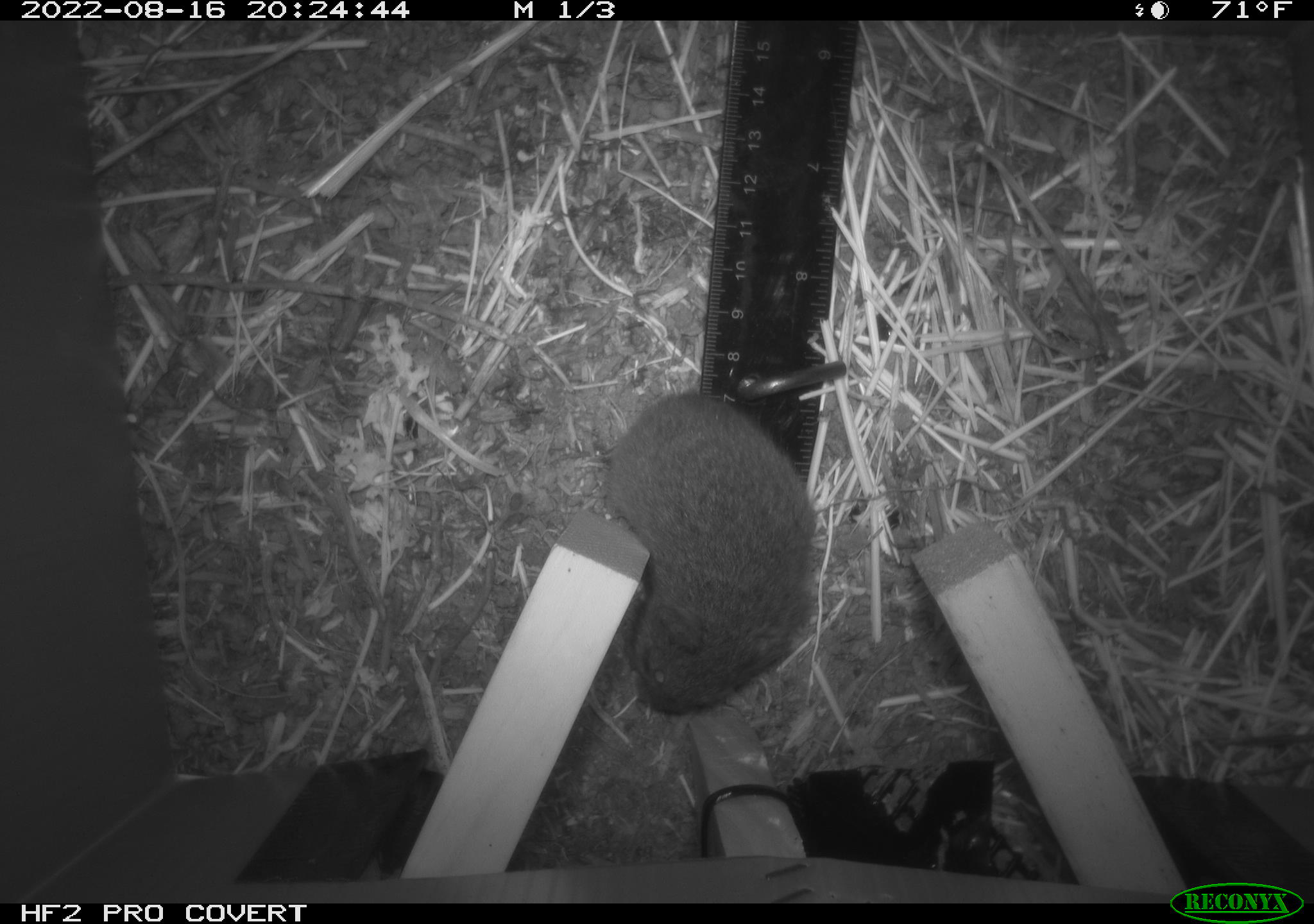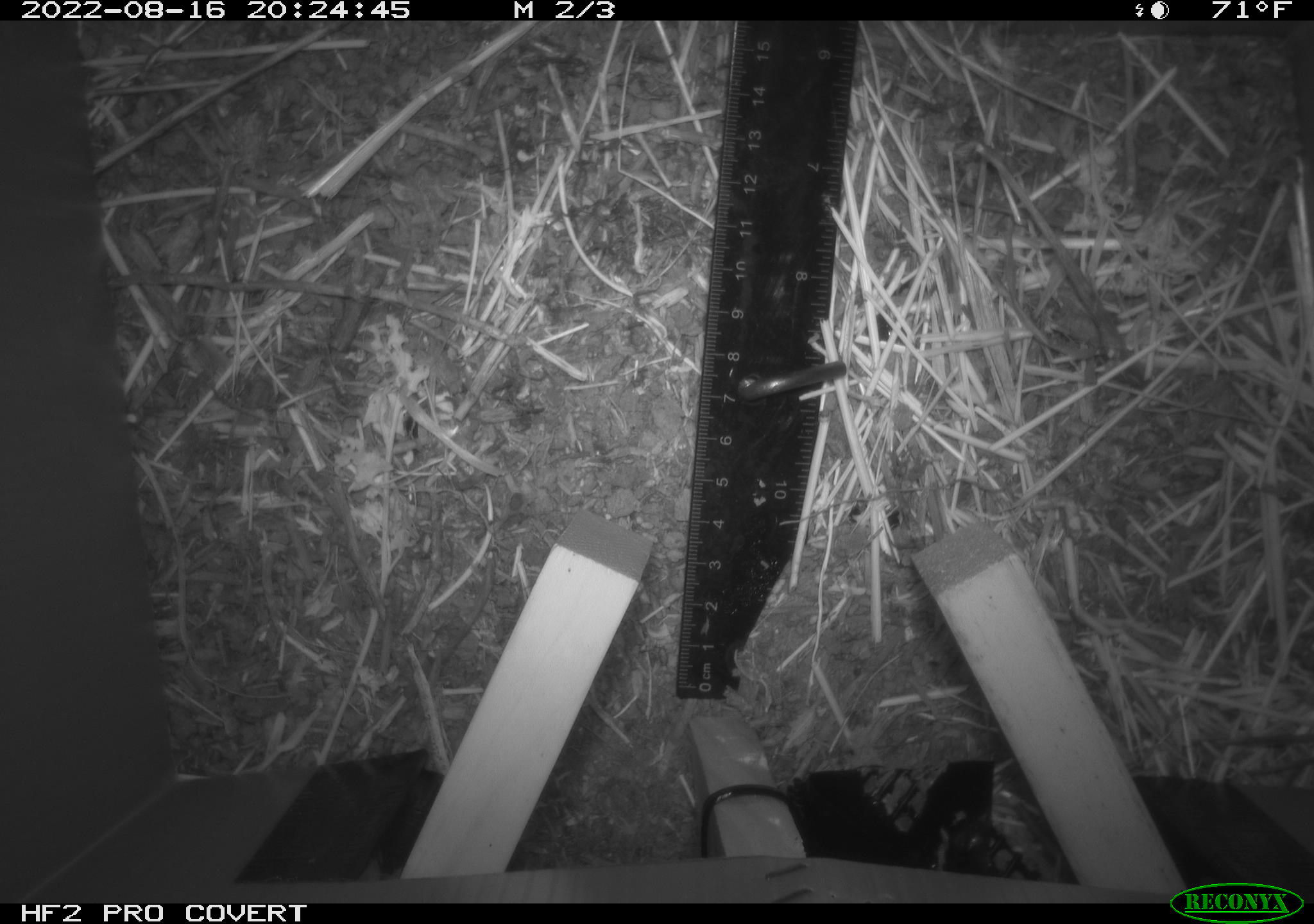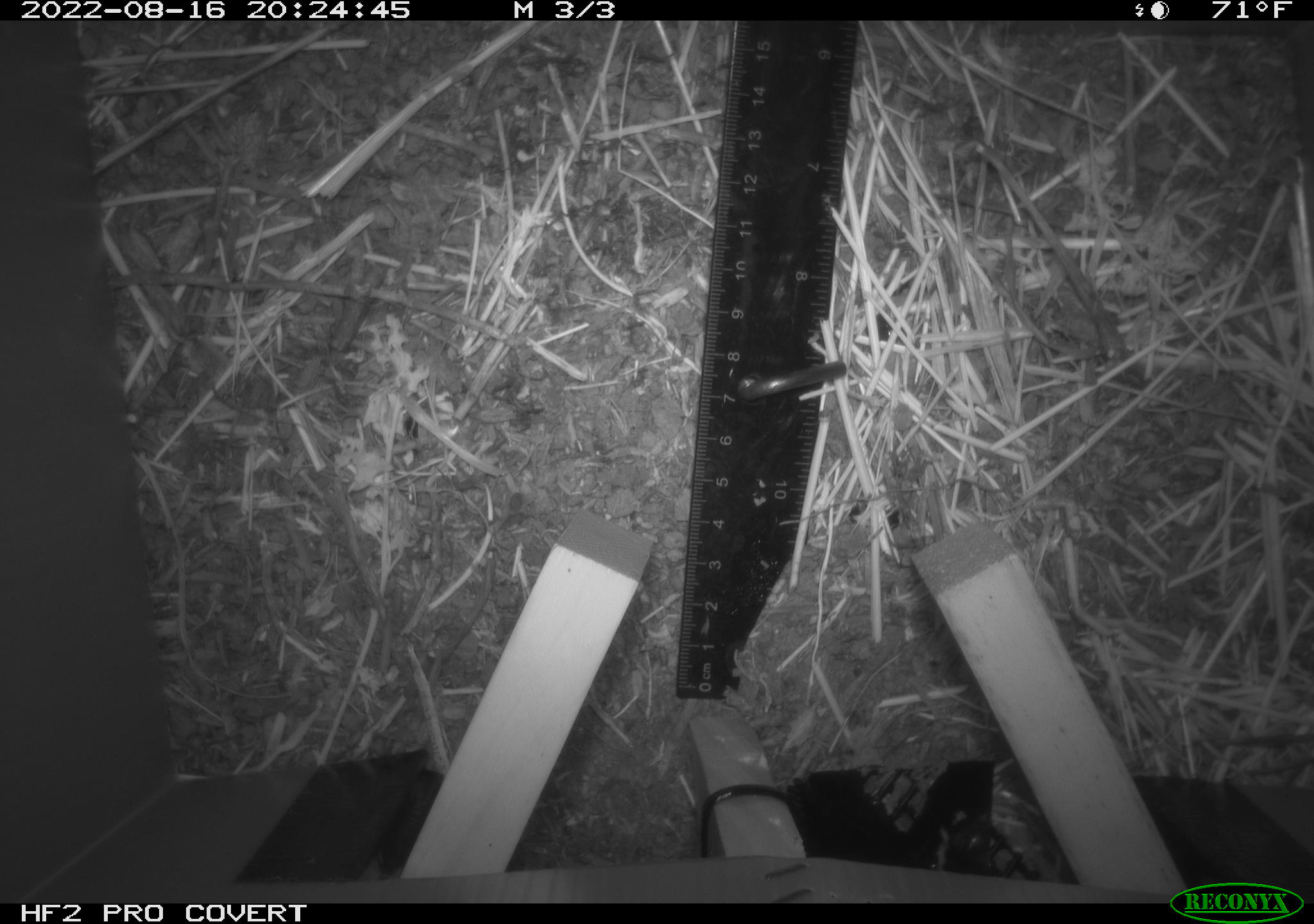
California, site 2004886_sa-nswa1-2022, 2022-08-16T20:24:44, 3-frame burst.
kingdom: Animalia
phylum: Chordata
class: Mammalia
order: Rodentia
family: Cricetidae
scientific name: Cricetidae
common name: hamsters, voles, lemmings, and allies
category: cricetidae family